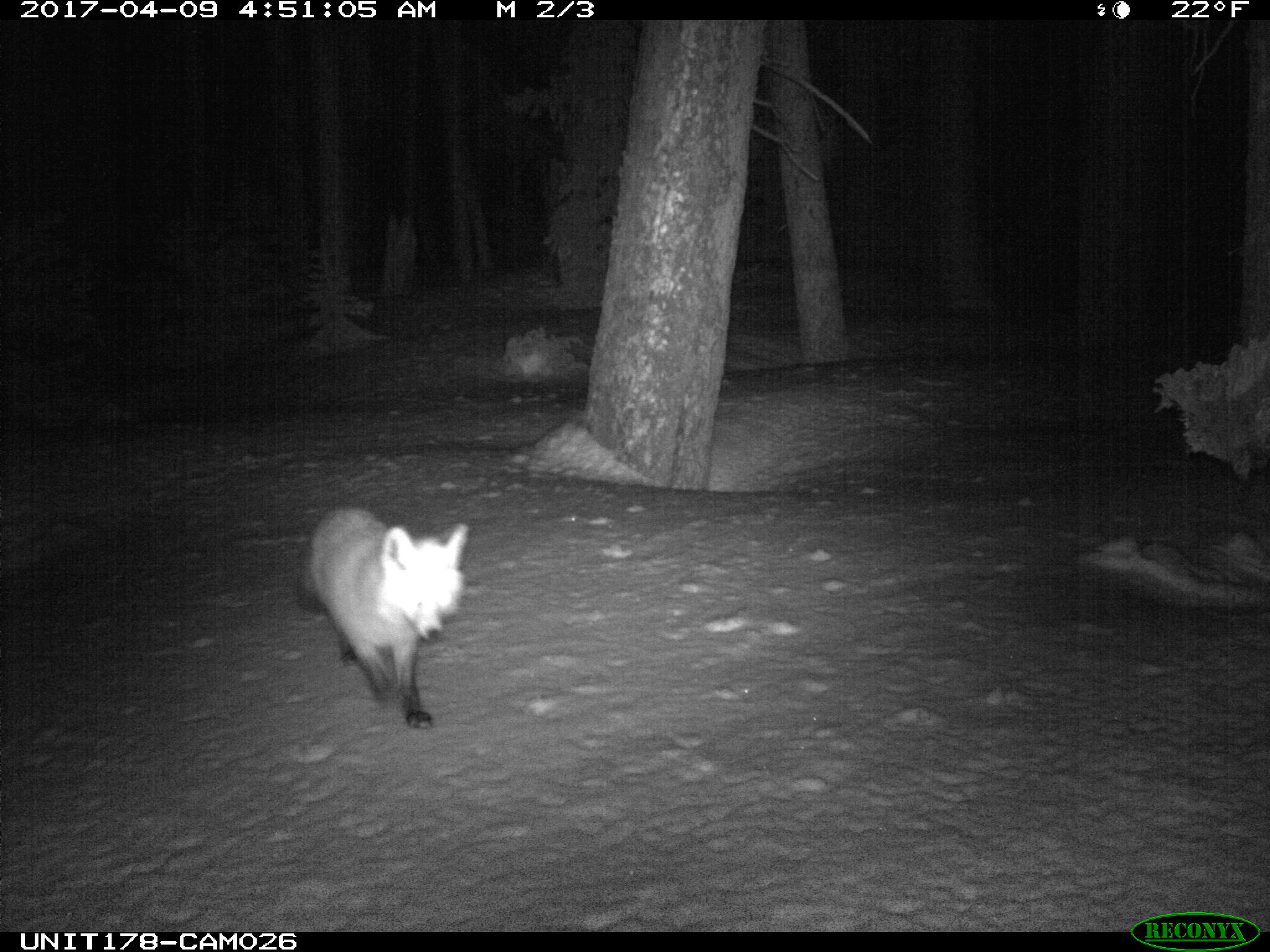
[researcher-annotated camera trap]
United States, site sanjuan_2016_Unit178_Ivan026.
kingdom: Animalia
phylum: Chordata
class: Mammalia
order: Carnivora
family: Canidae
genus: Vulpes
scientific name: Vulpes vulpes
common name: red fox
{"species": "Vulpes vulpes (red fox)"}